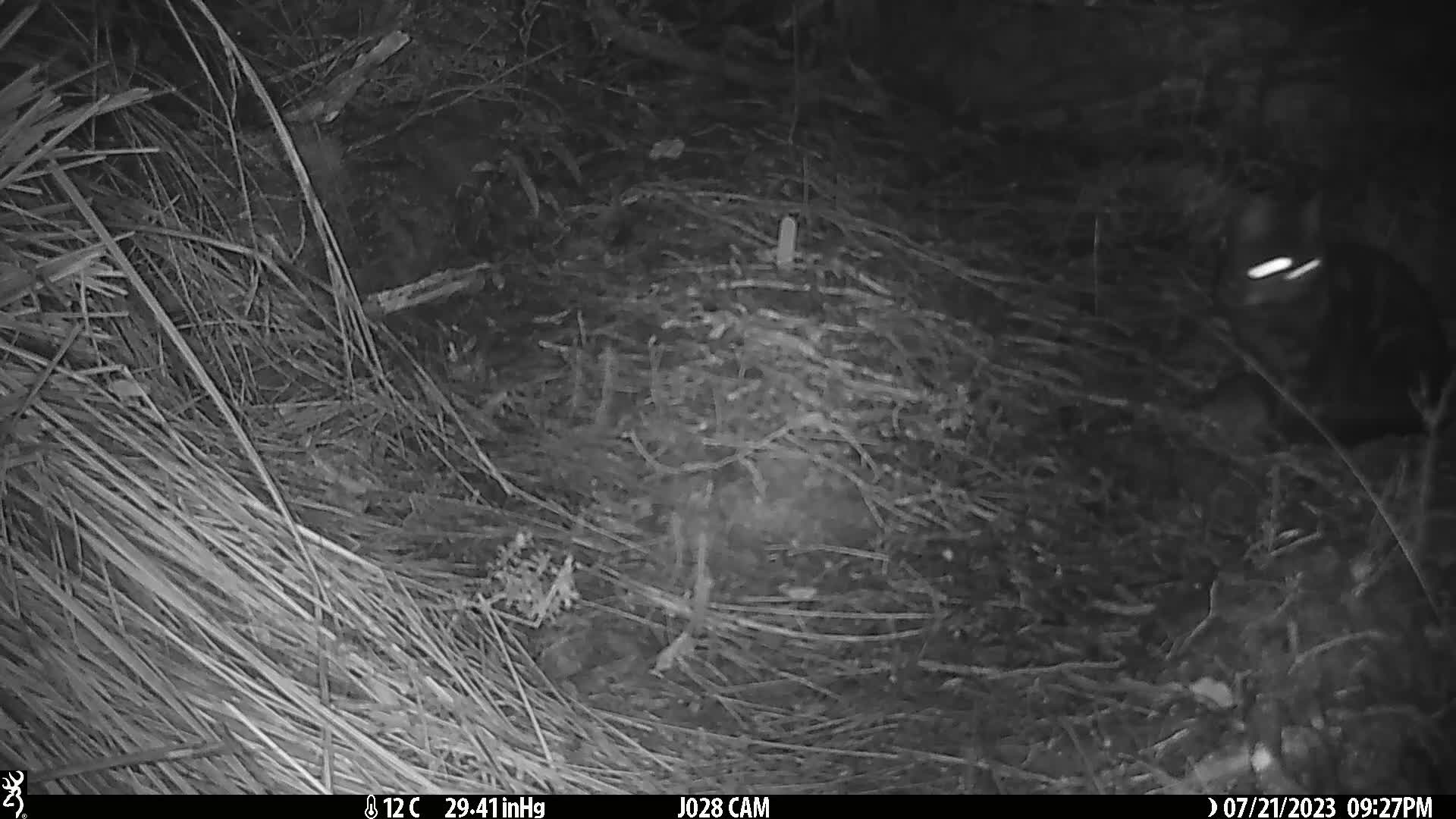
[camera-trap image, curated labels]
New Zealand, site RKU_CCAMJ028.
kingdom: Animalia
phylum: Chordata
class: Mammalia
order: Carnivora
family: Felidae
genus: Felis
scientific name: Felis catus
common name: domestic cat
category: cat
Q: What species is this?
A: Cat (domestic cat) (Felis catus).